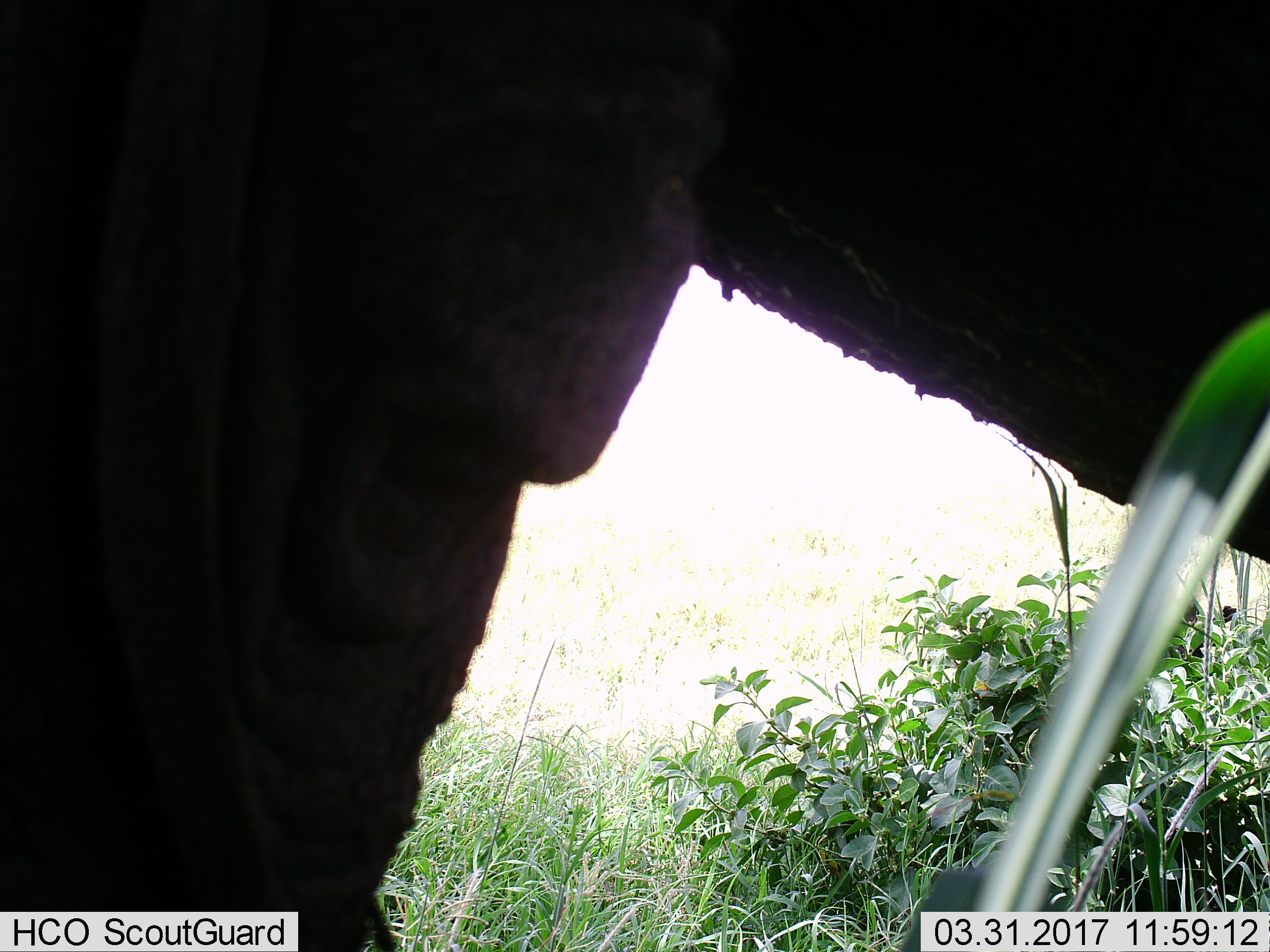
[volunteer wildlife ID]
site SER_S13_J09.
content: unidentified animal